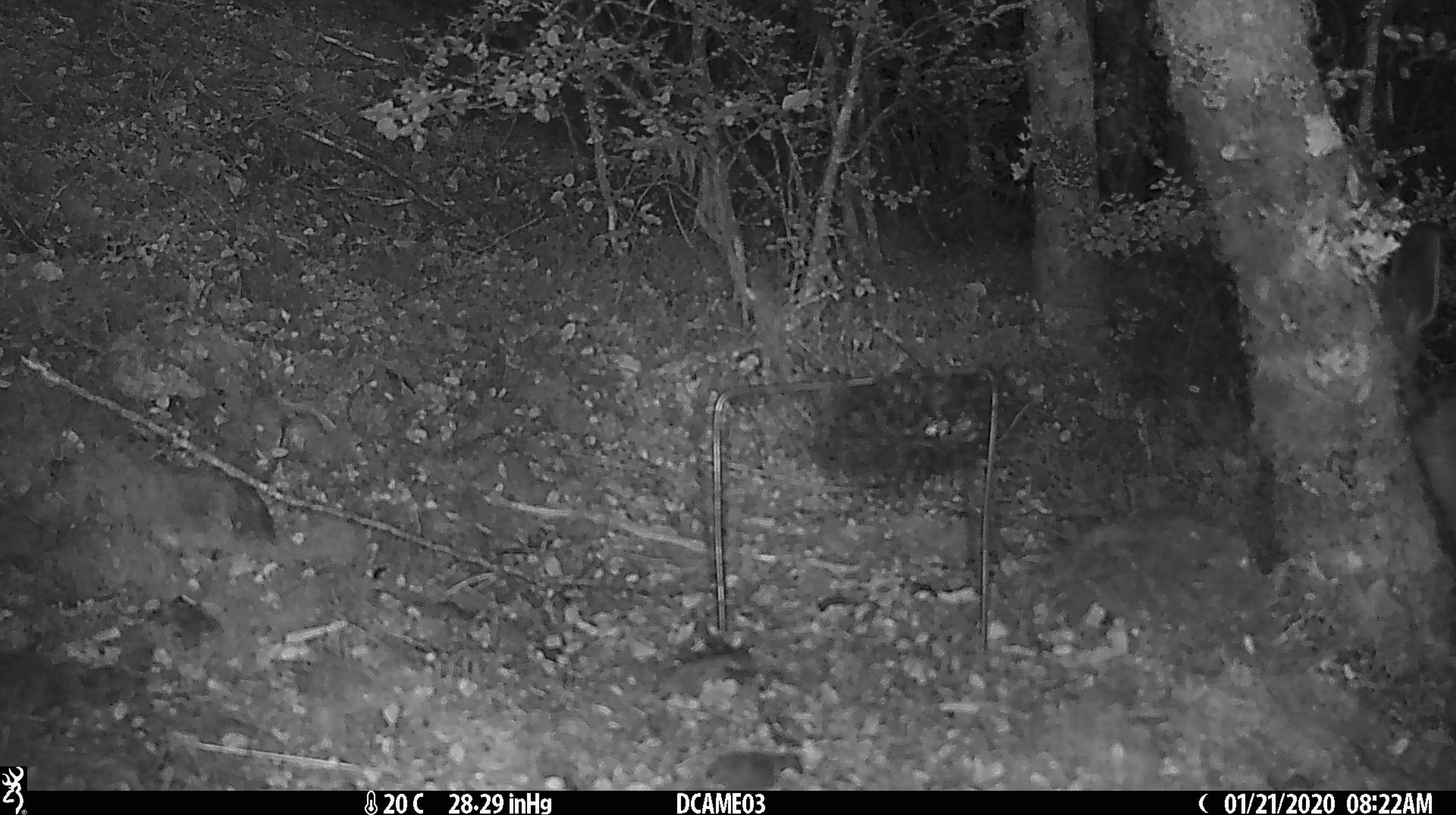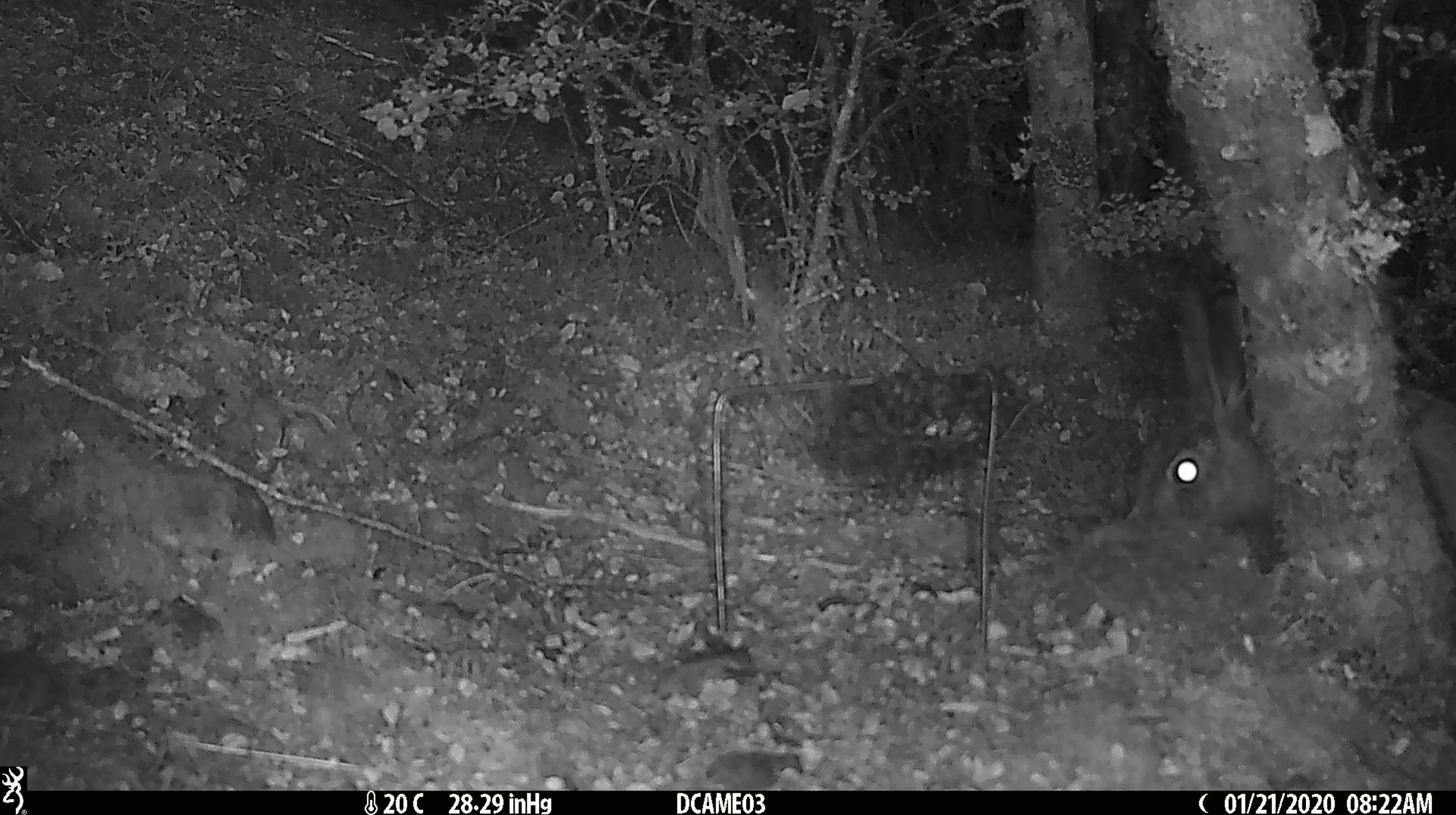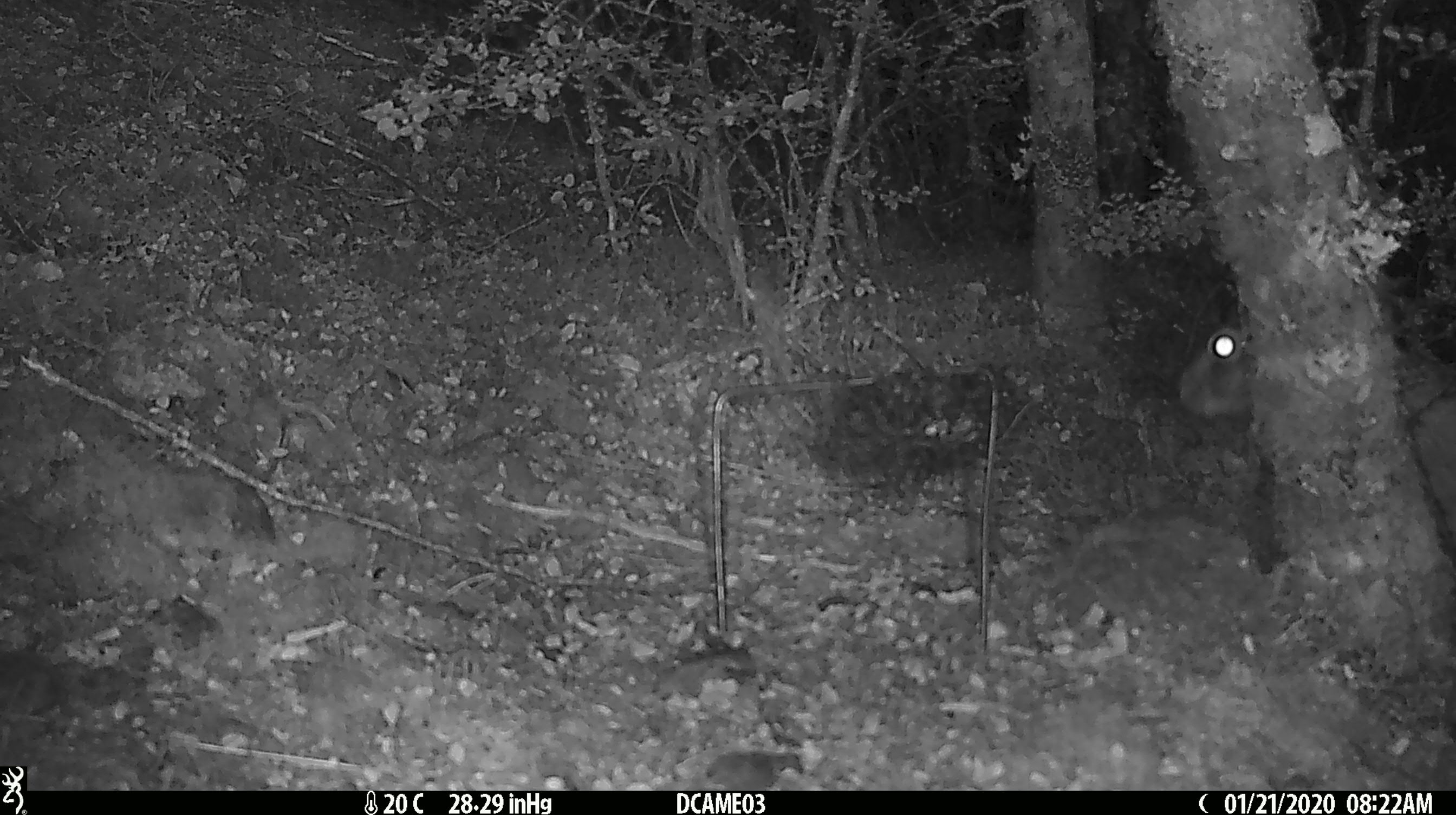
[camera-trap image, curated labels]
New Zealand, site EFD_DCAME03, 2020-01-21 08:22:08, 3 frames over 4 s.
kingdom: Animalia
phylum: Chordata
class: Mammalia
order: Lagomorpha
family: Leporidae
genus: Lepus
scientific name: Lepus europaeus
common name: brown hare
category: hare